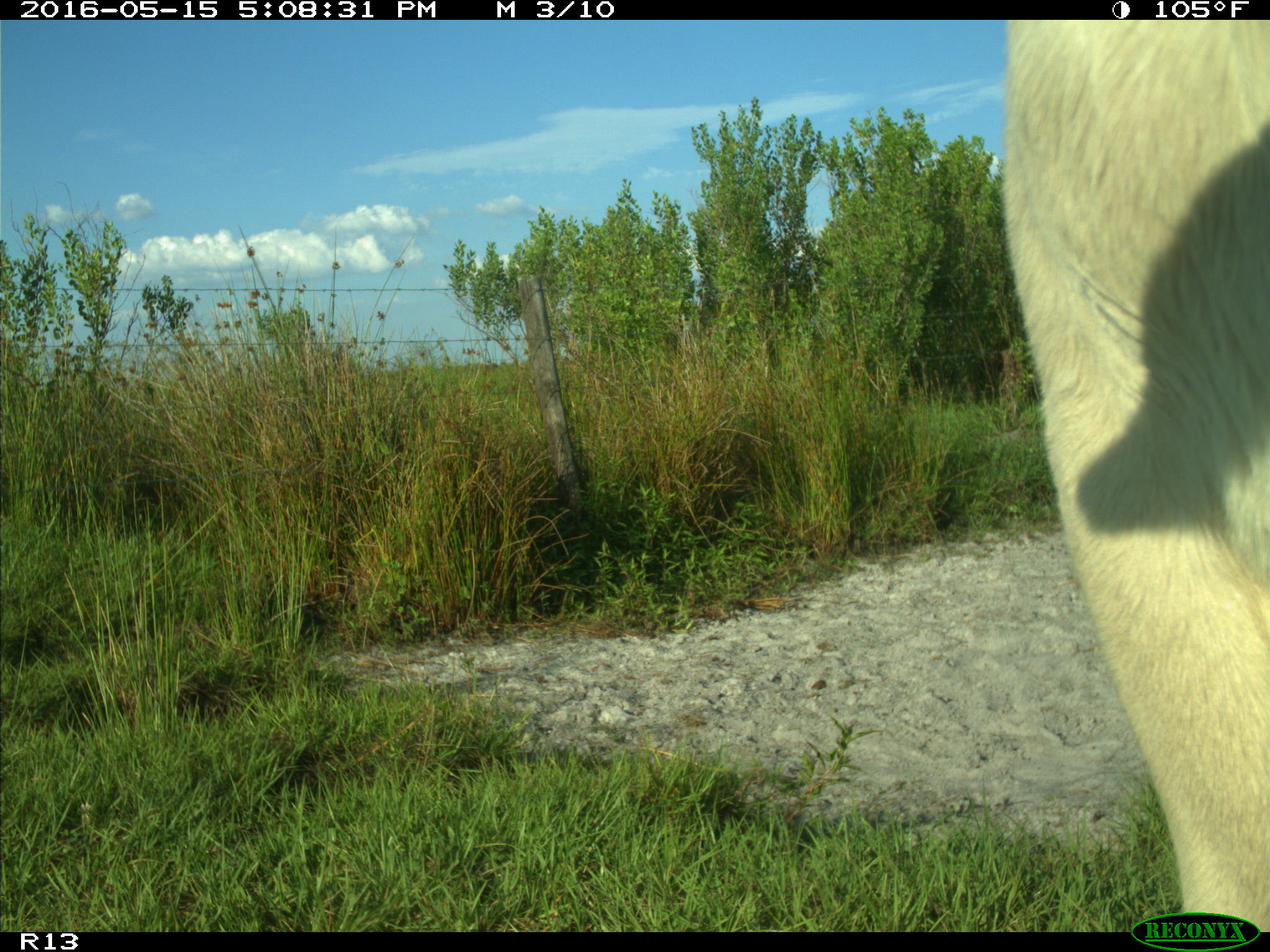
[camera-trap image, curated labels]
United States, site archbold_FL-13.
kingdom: Animalia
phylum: Chordata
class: Mammalia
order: Artiodactyla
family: Bovidae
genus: Bos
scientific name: Bos taurus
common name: domestic cow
Bos taurus (domestic cow).